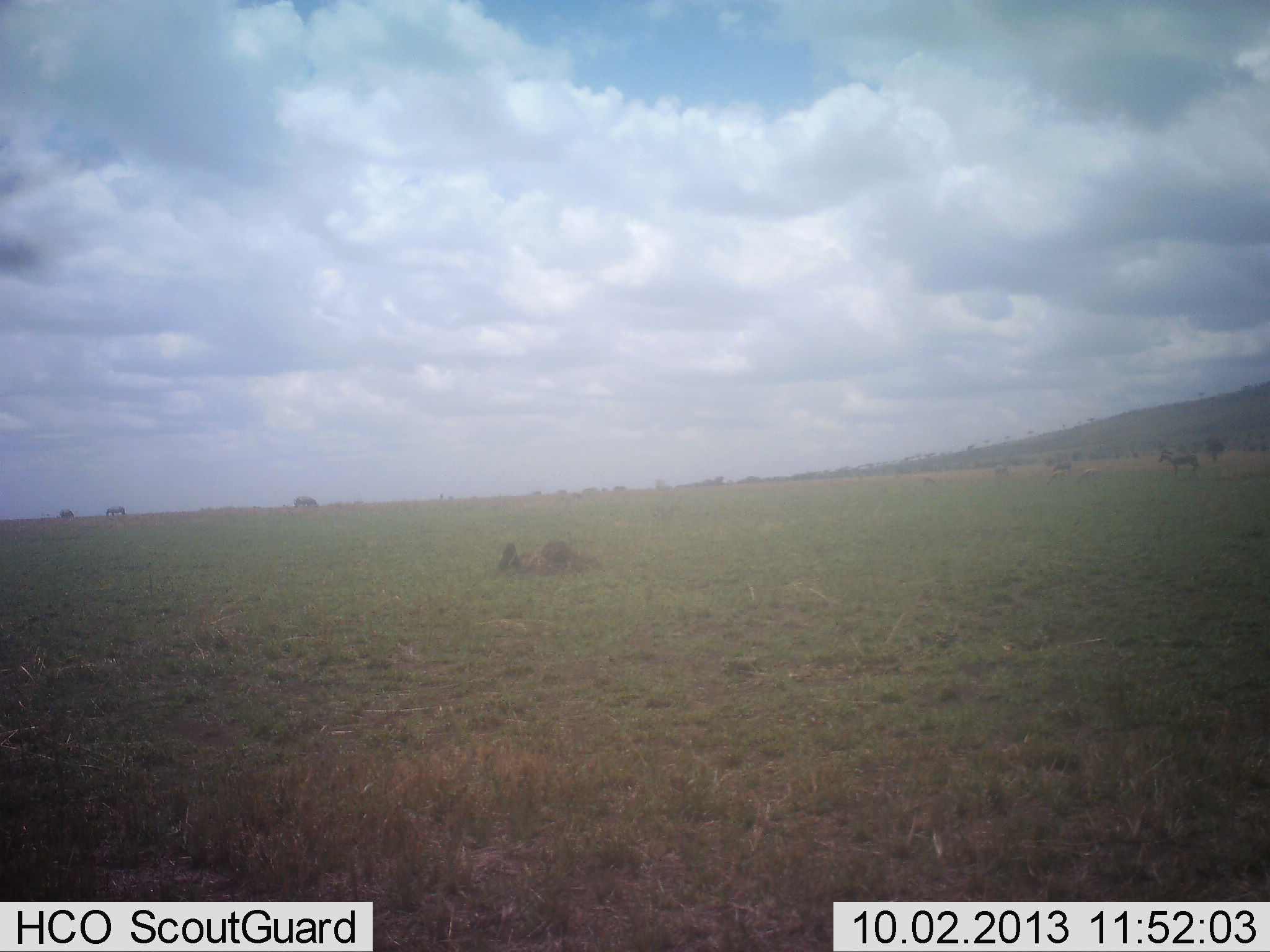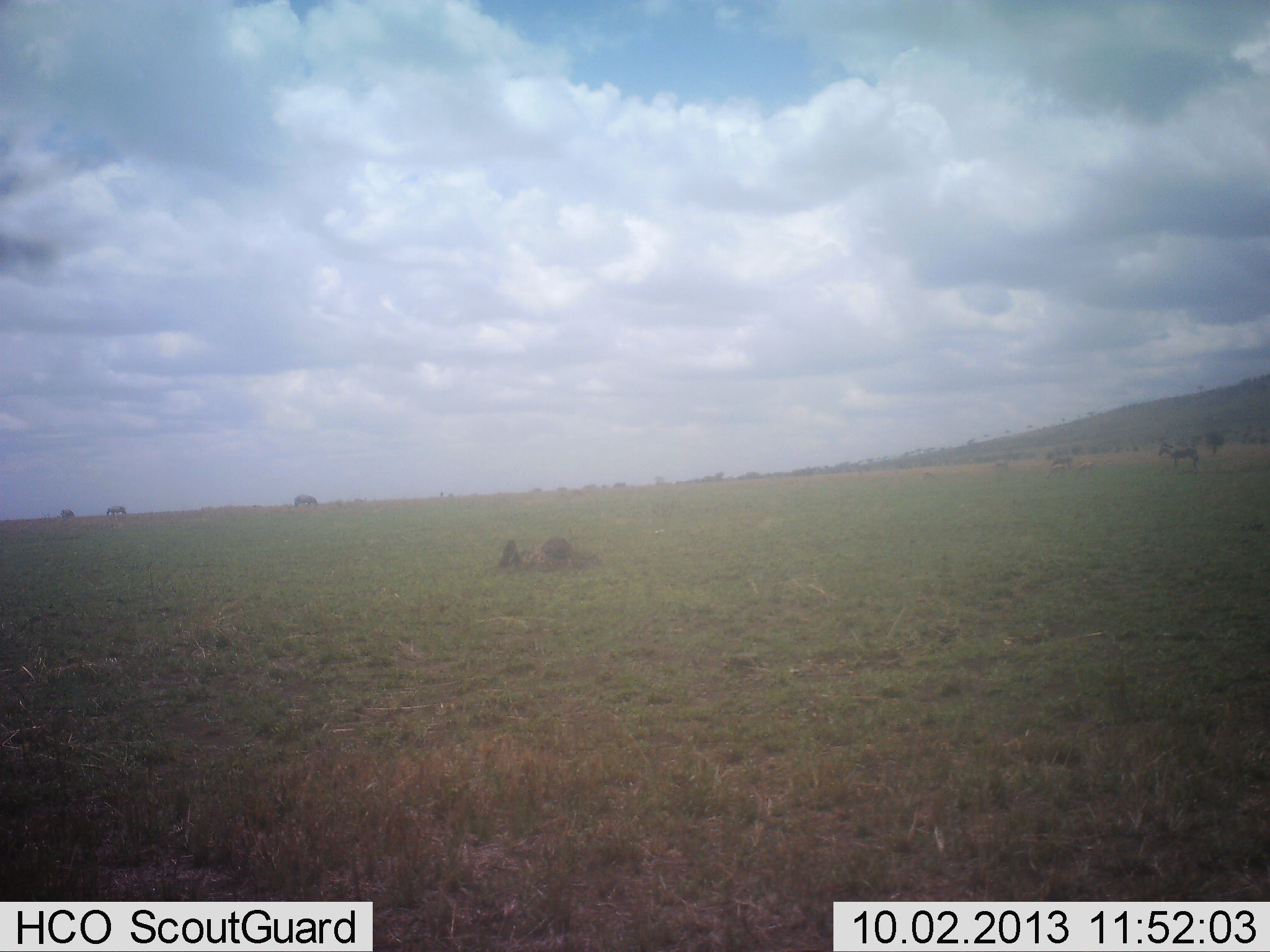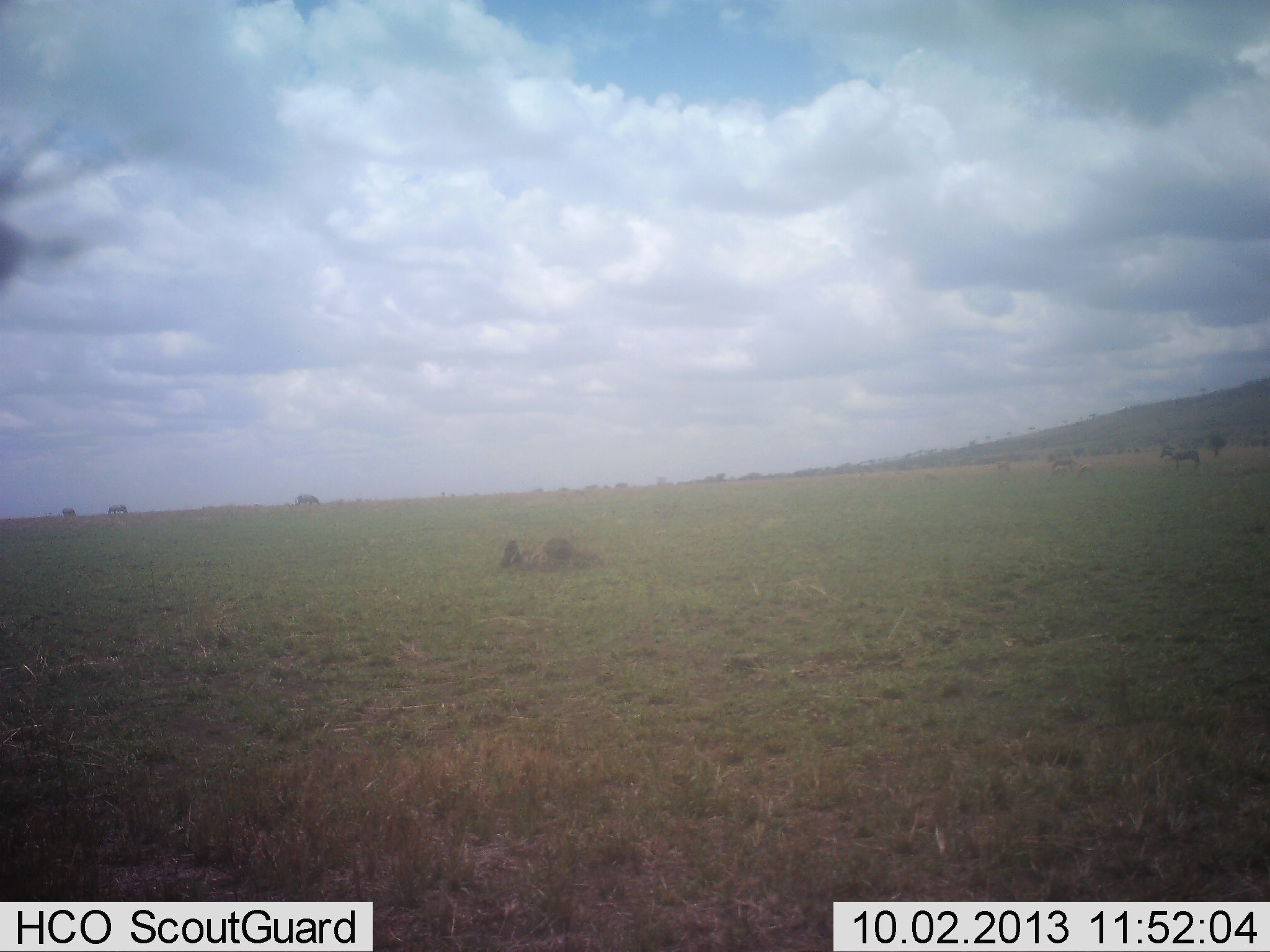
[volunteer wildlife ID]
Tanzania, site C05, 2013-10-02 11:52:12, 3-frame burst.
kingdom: Animalia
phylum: Chordata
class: Mammalia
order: Perissodactyla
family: Equidae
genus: Equus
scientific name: Equus quagga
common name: plains zebra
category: zebra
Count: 3.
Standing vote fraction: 100%.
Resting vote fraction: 0%.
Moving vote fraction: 9%.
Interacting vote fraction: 0%.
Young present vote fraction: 0%.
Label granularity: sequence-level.